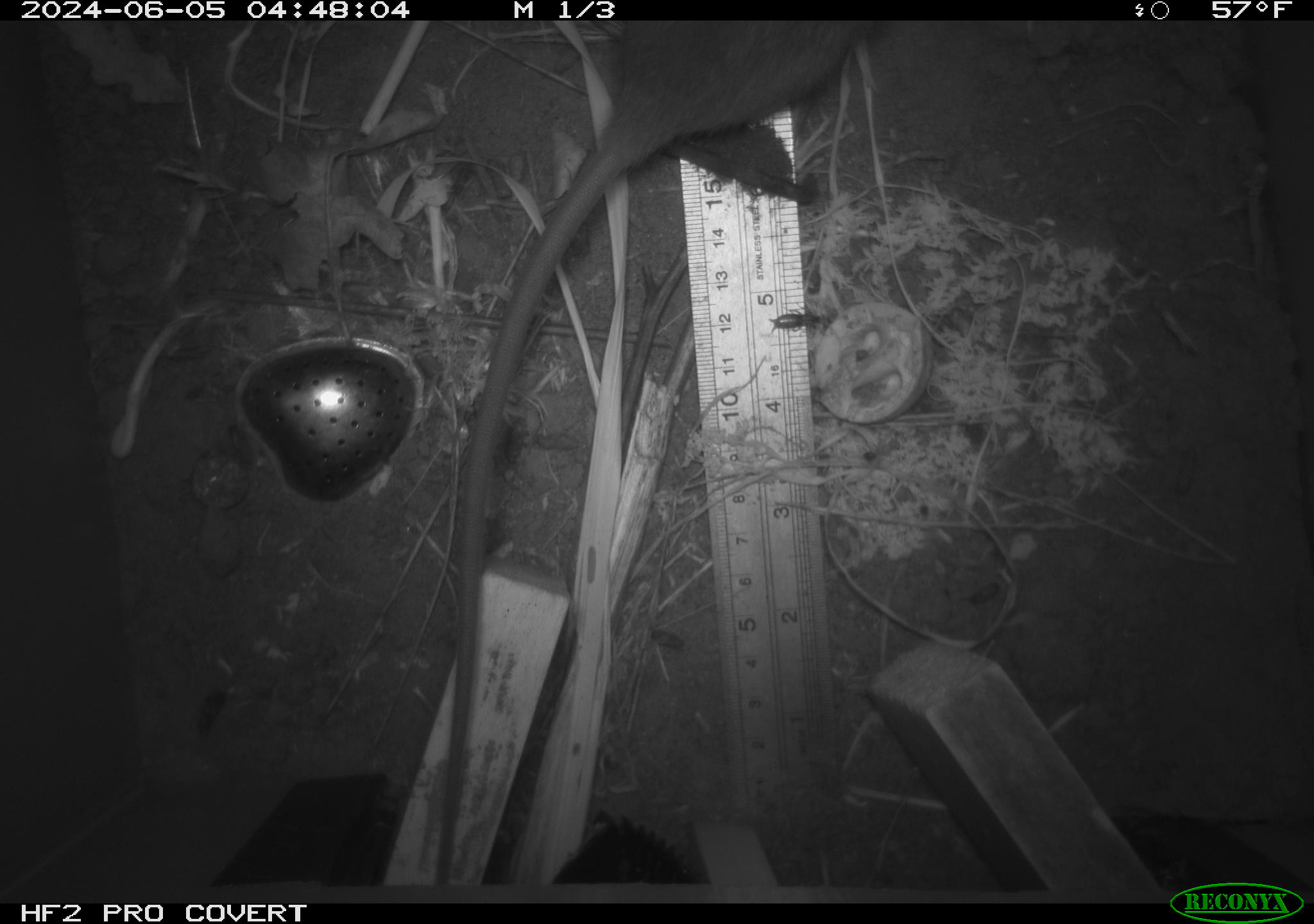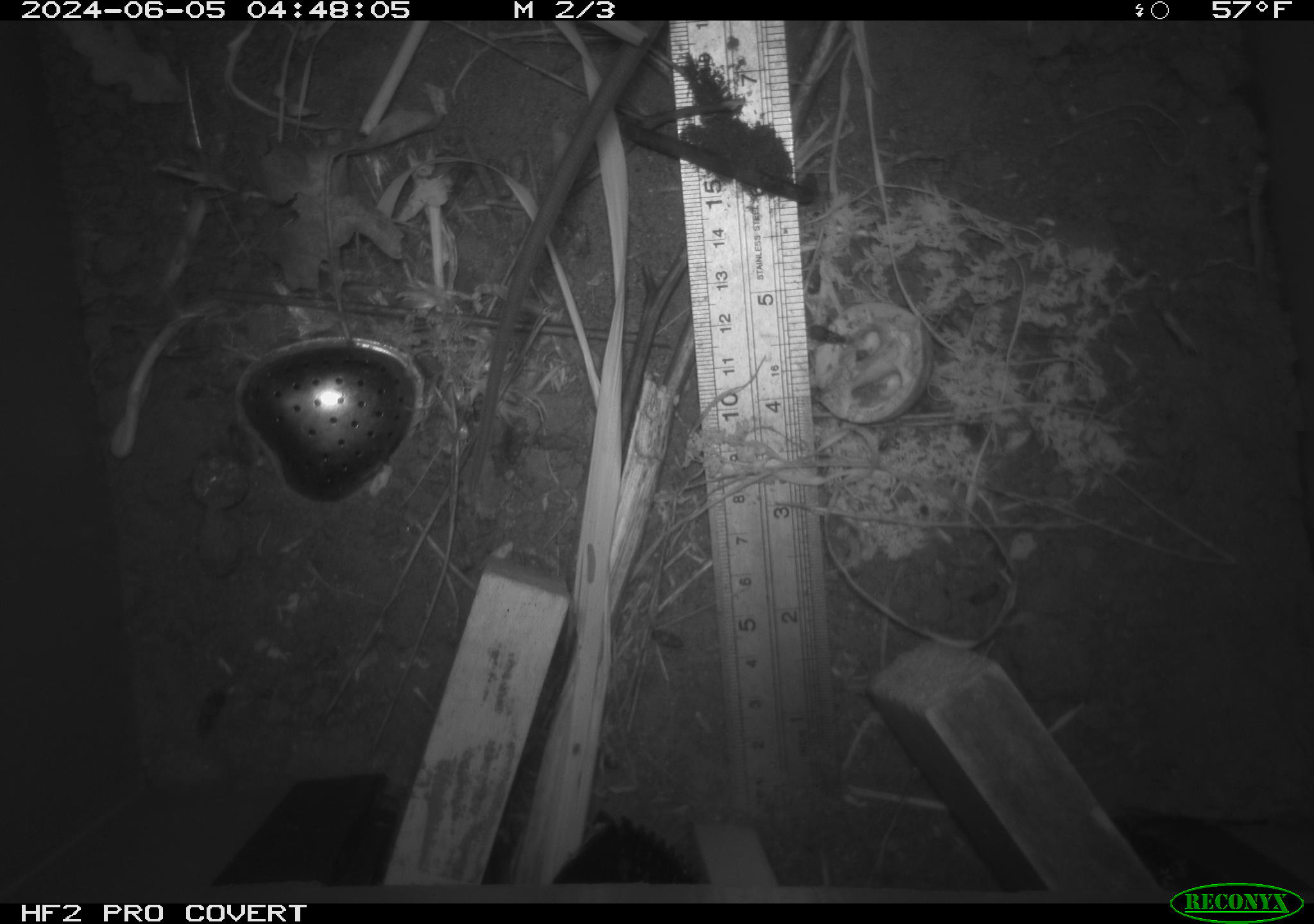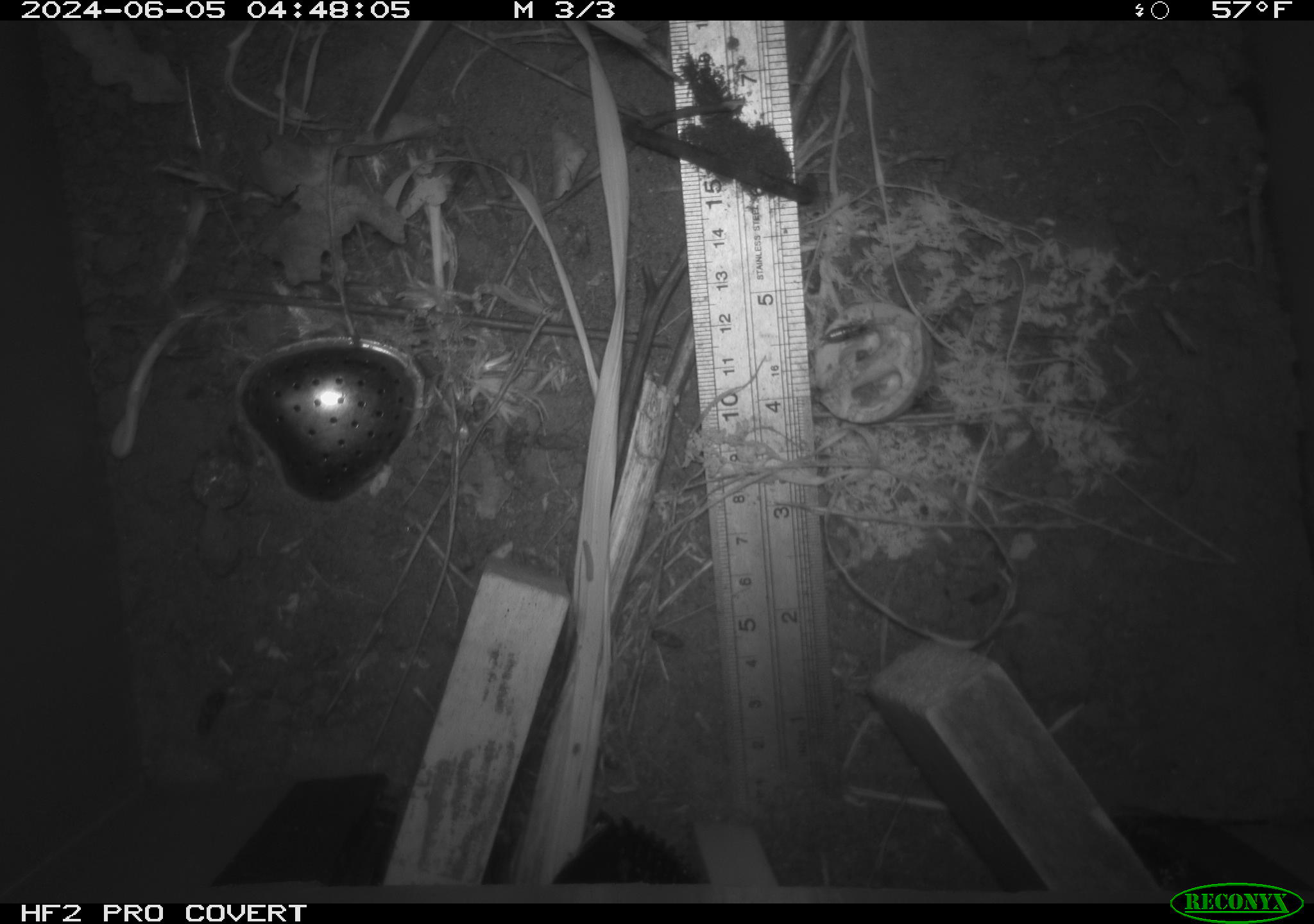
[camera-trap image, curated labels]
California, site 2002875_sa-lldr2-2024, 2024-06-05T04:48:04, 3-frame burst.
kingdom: Animalia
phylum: Chordata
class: Mammalia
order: Rodentia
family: Muridae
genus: Rattus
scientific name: Rattus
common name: rat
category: rattus species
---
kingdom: Animalia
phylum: Chordata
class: Mammalia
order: Rodentia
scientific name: Rodentia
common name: rodent